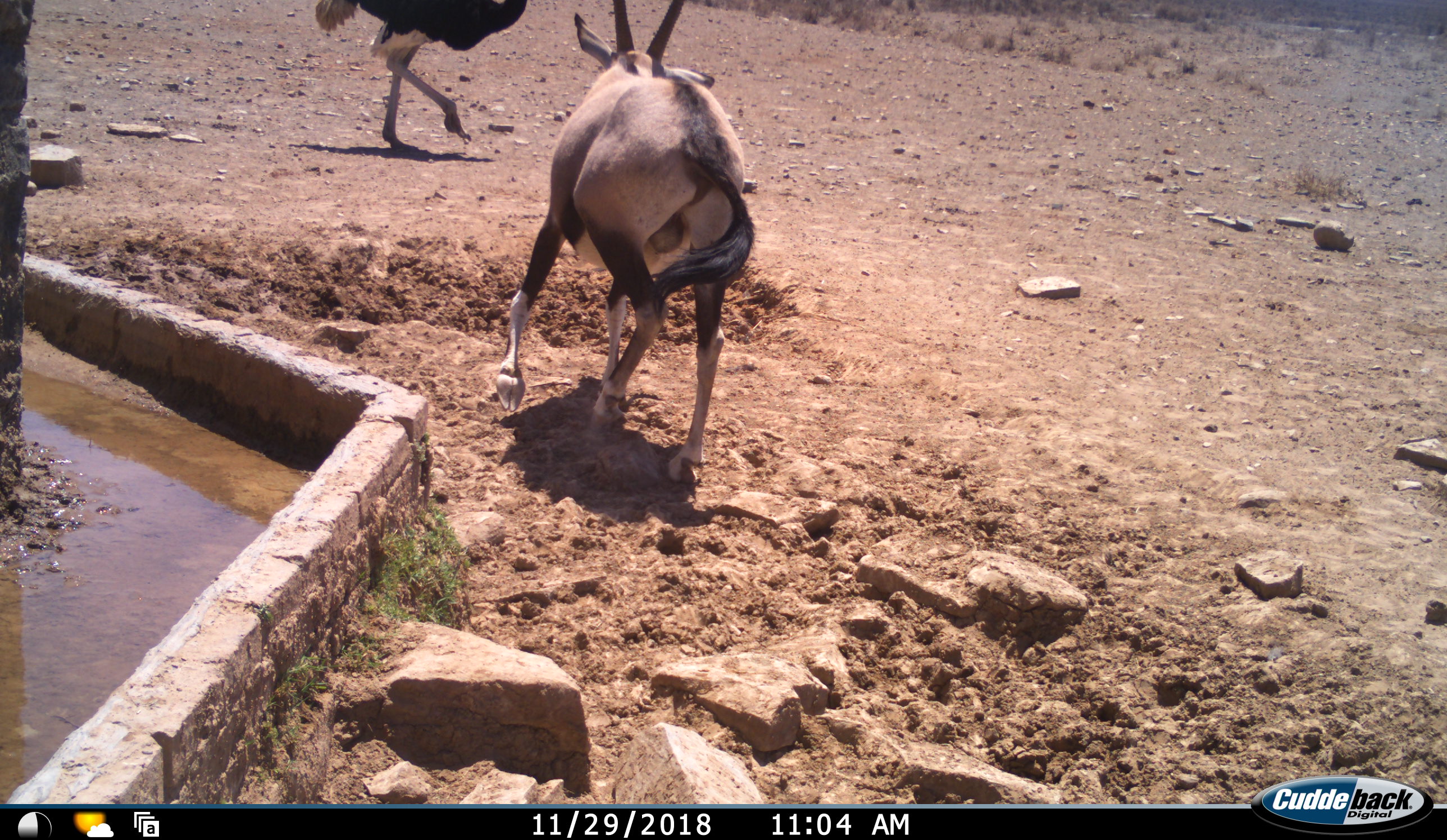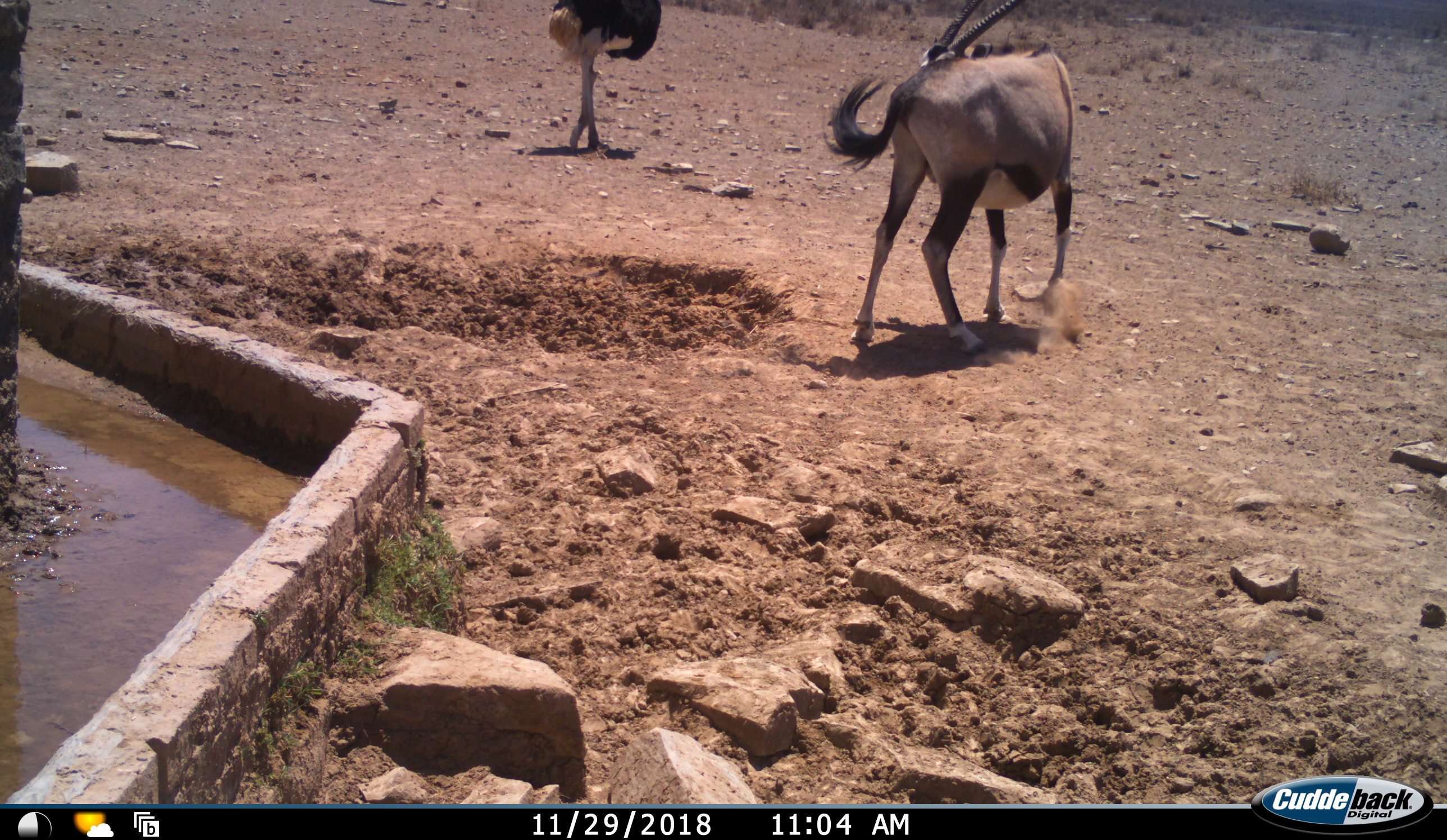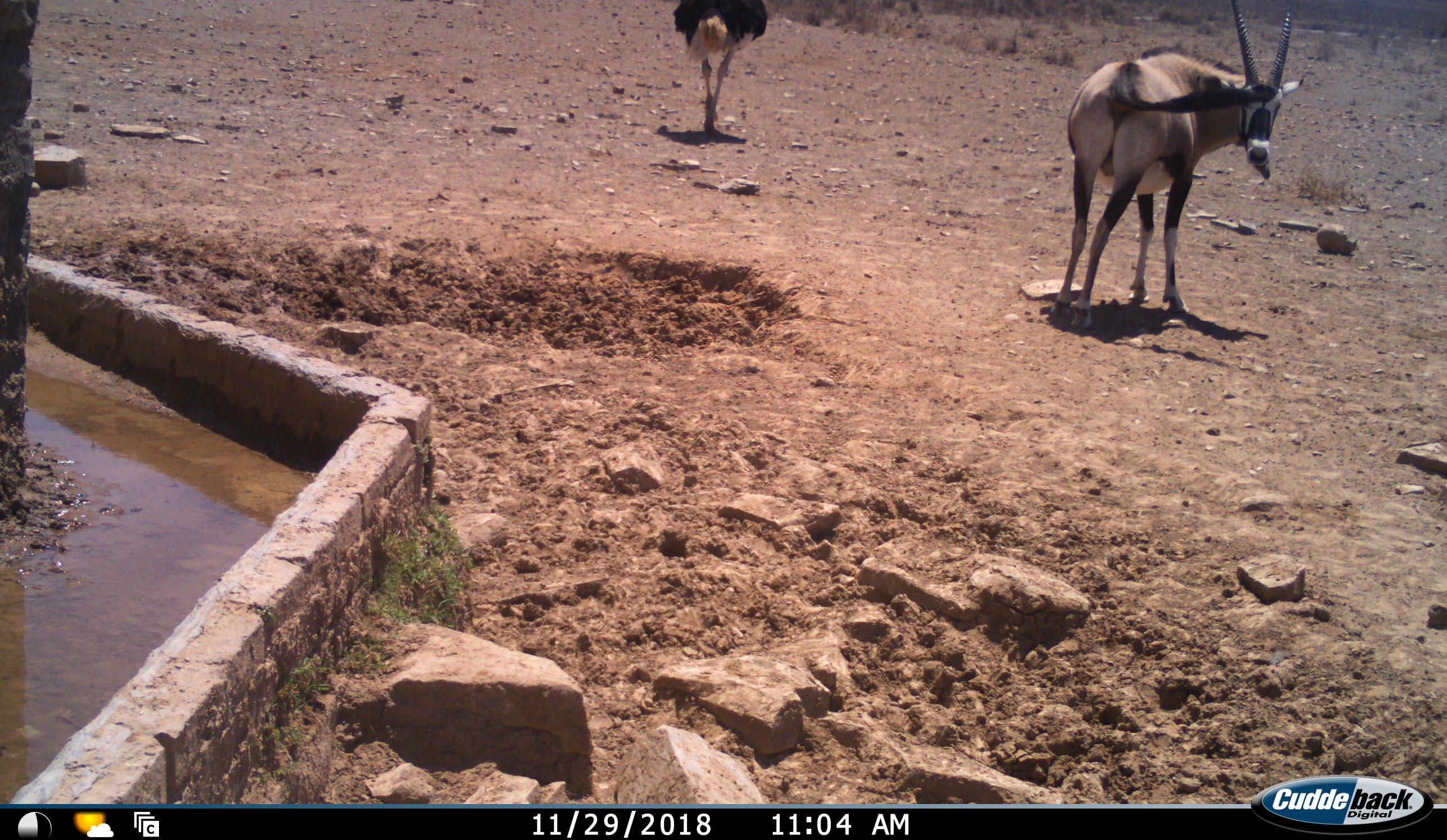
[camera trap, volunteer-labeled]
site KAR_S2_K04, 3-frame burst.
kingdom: Animalia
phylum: Chordata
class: Mammalia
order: Artiodactyla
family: Bovidae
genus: Oryx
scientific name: Oryx gazella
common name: gemsbok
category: oryx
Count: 1.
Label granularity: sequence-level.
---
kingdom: Animalia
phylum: Chordata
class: Aves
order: Struthioniformes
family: Struthionidae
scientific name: Struthionidae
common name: ostrich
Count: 1.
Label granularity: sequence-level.